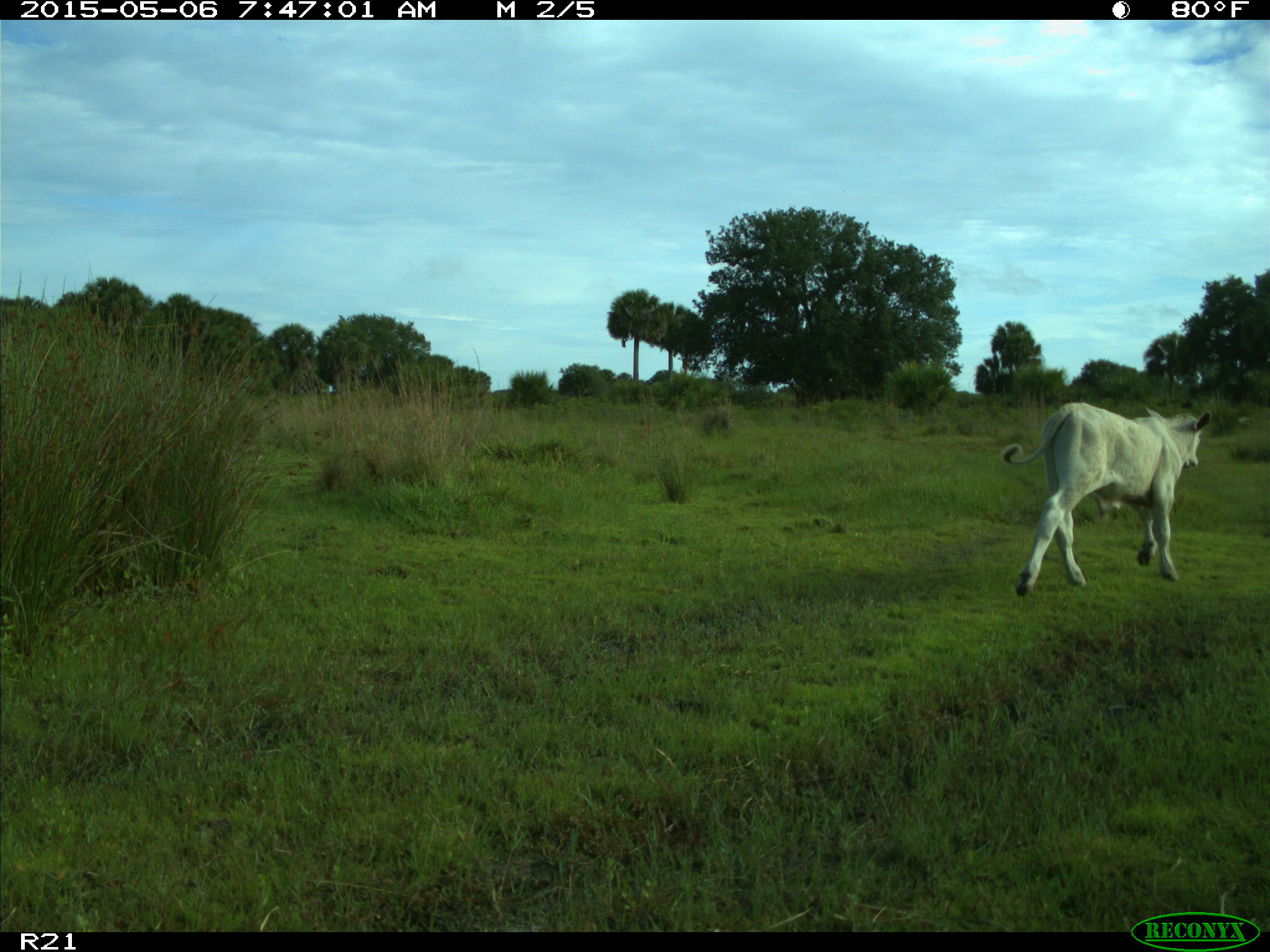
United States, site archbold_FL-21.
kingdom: Animalia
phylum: Chordata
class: Mammalia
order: Artiodactyla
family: Bovidae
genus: Bos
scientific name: Bos taurus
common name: domestic cow